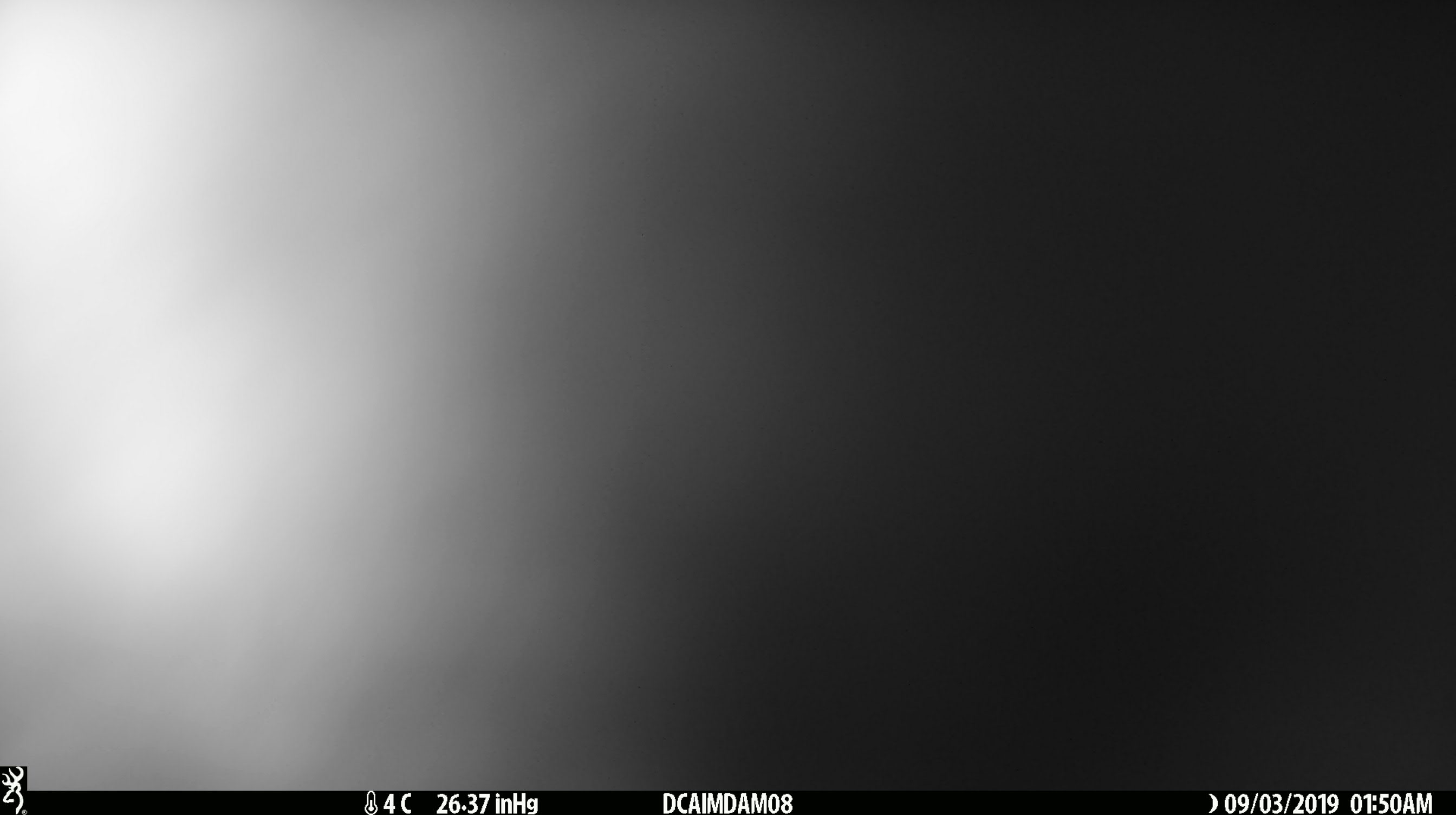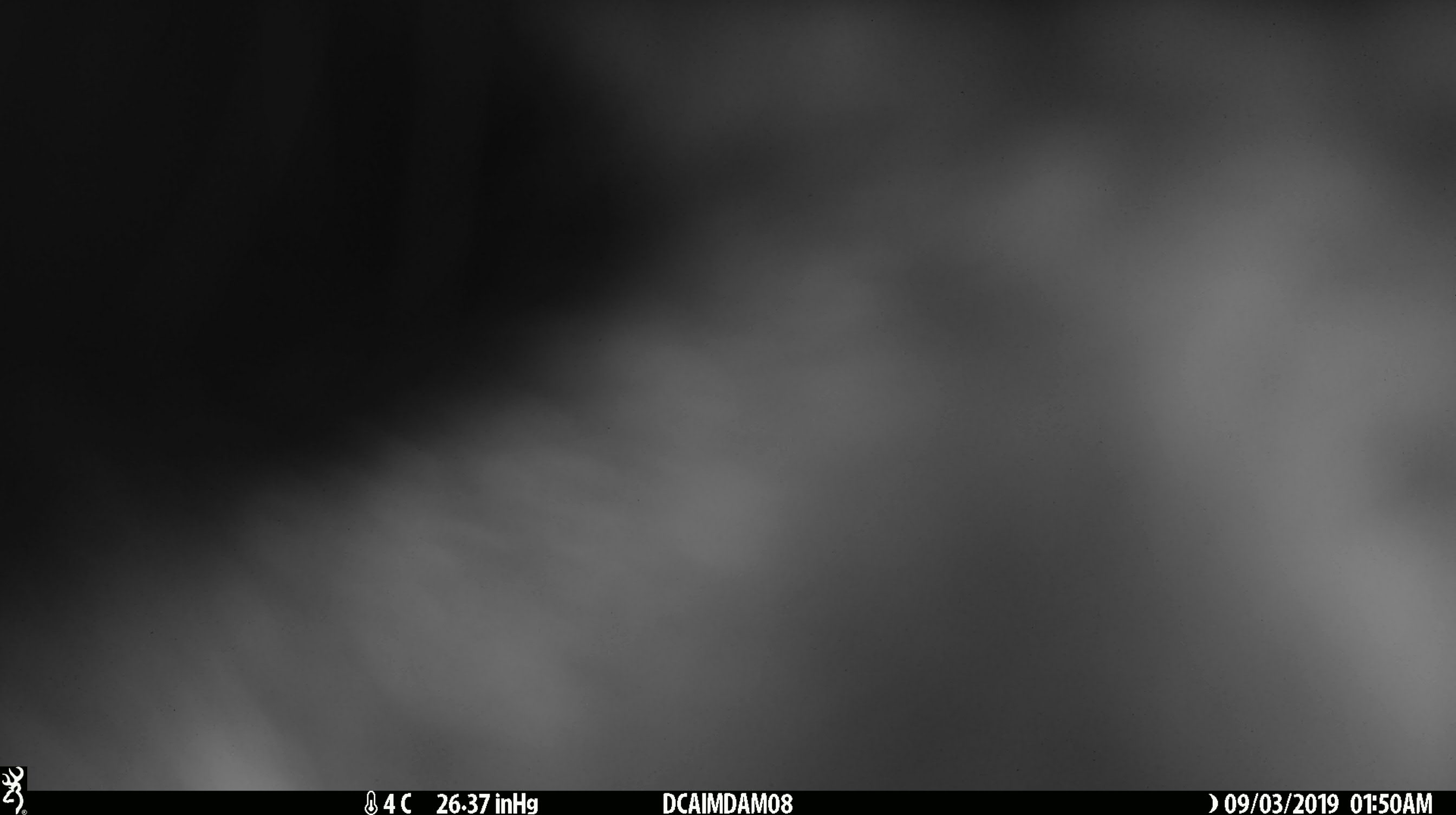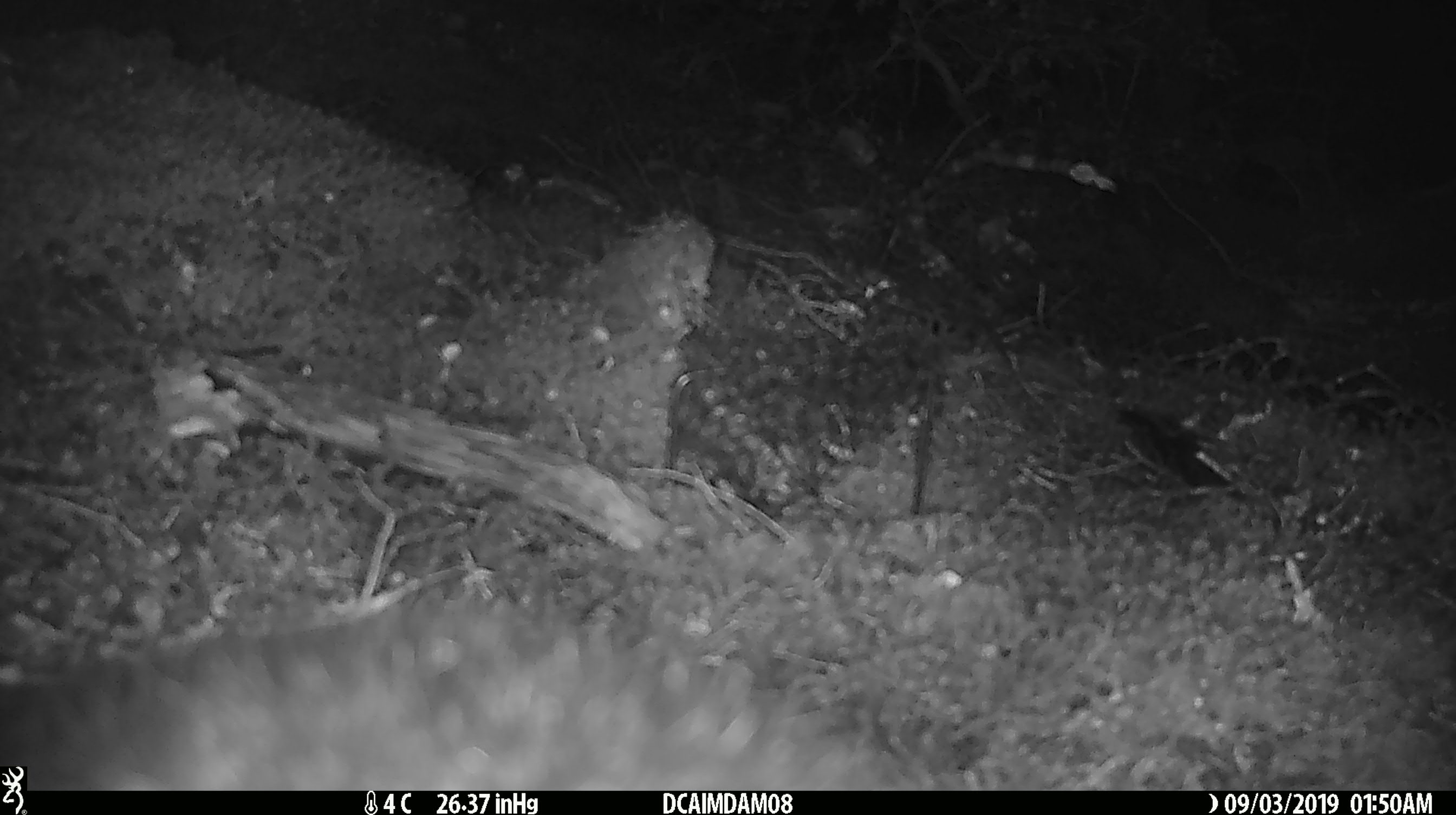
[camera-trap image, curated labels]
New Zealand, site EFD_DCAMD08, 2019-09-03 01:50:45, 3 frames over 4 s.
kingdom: Animalia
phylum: Chordata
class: Mammalia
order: Diprotodontia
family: Phalangeridae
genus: Trichosurus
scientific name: Trichosurus vulpecula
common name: common brushtail possum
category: possum